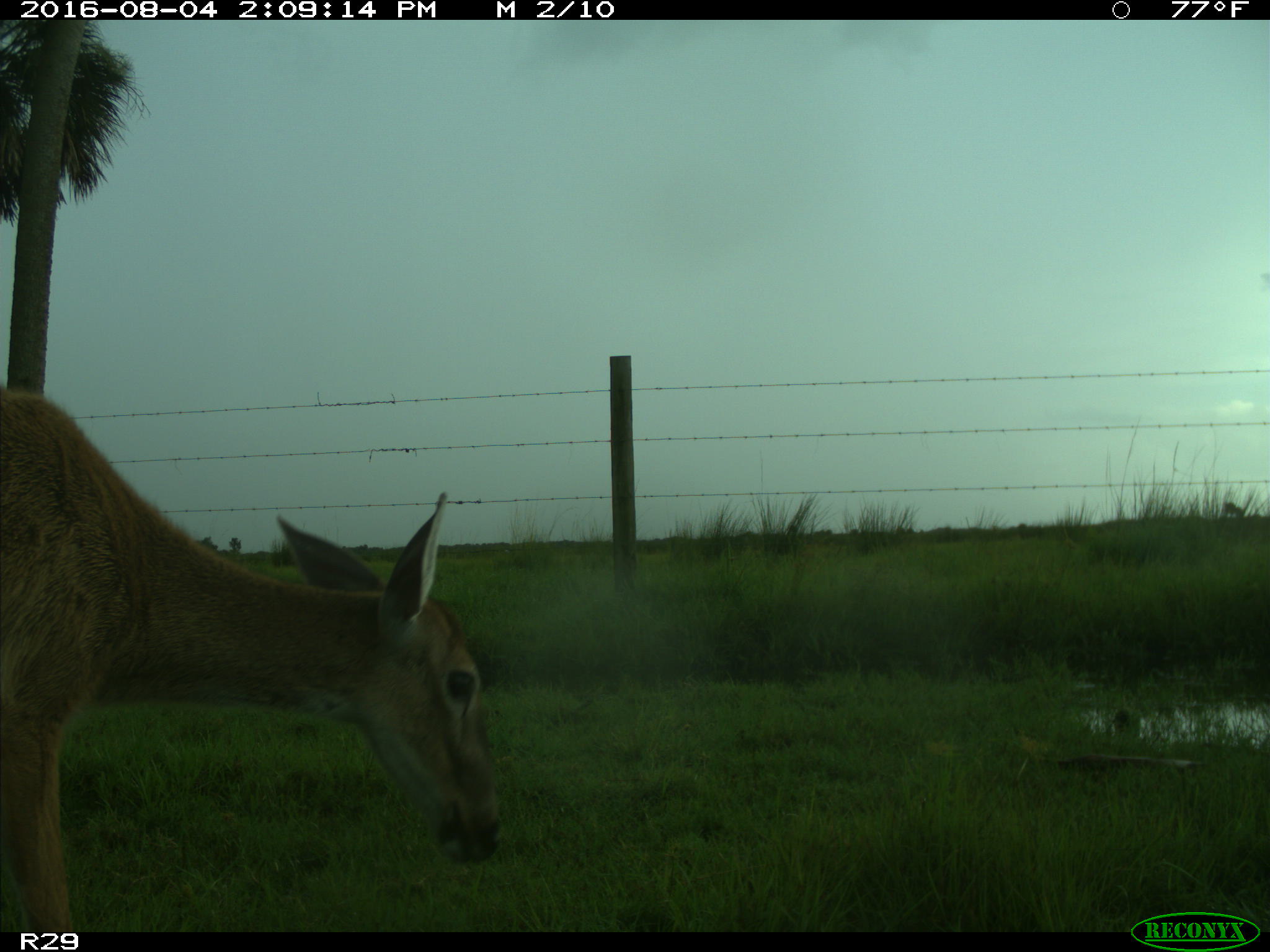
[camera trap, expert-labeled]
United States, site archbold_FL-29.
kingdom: Animalia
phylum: Chordata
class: Mammalia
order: Artiodactyla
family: Cervidae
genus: Odocoileus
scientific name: Odocoileus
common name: deer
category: unidentified deer